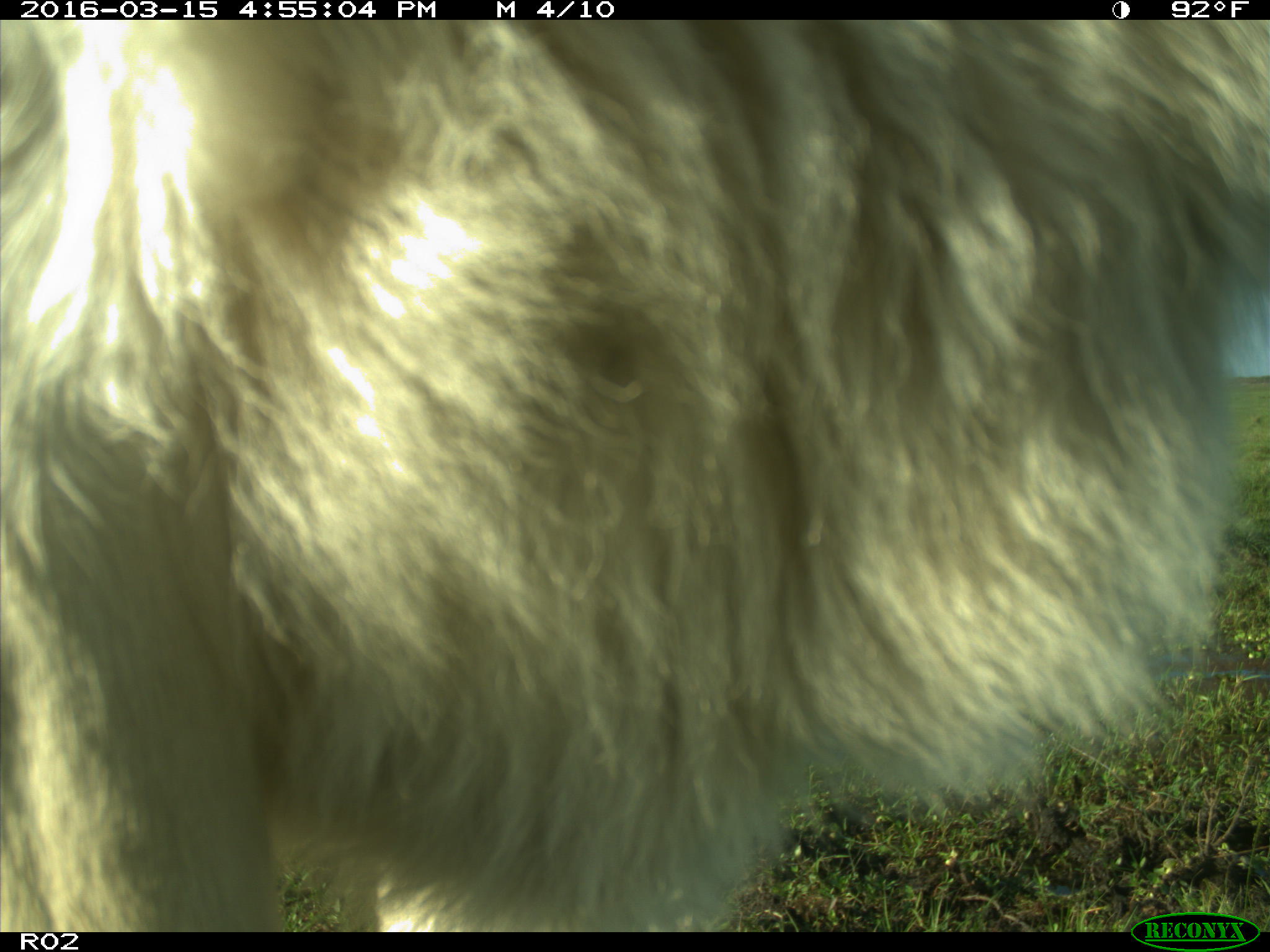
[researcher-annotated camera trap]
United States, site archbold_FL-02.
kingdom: Animalia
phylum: Chordata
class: Mammalia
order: Artiodactyla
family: Bovidae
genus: Bos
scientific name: Bos taurus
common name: domestic cow